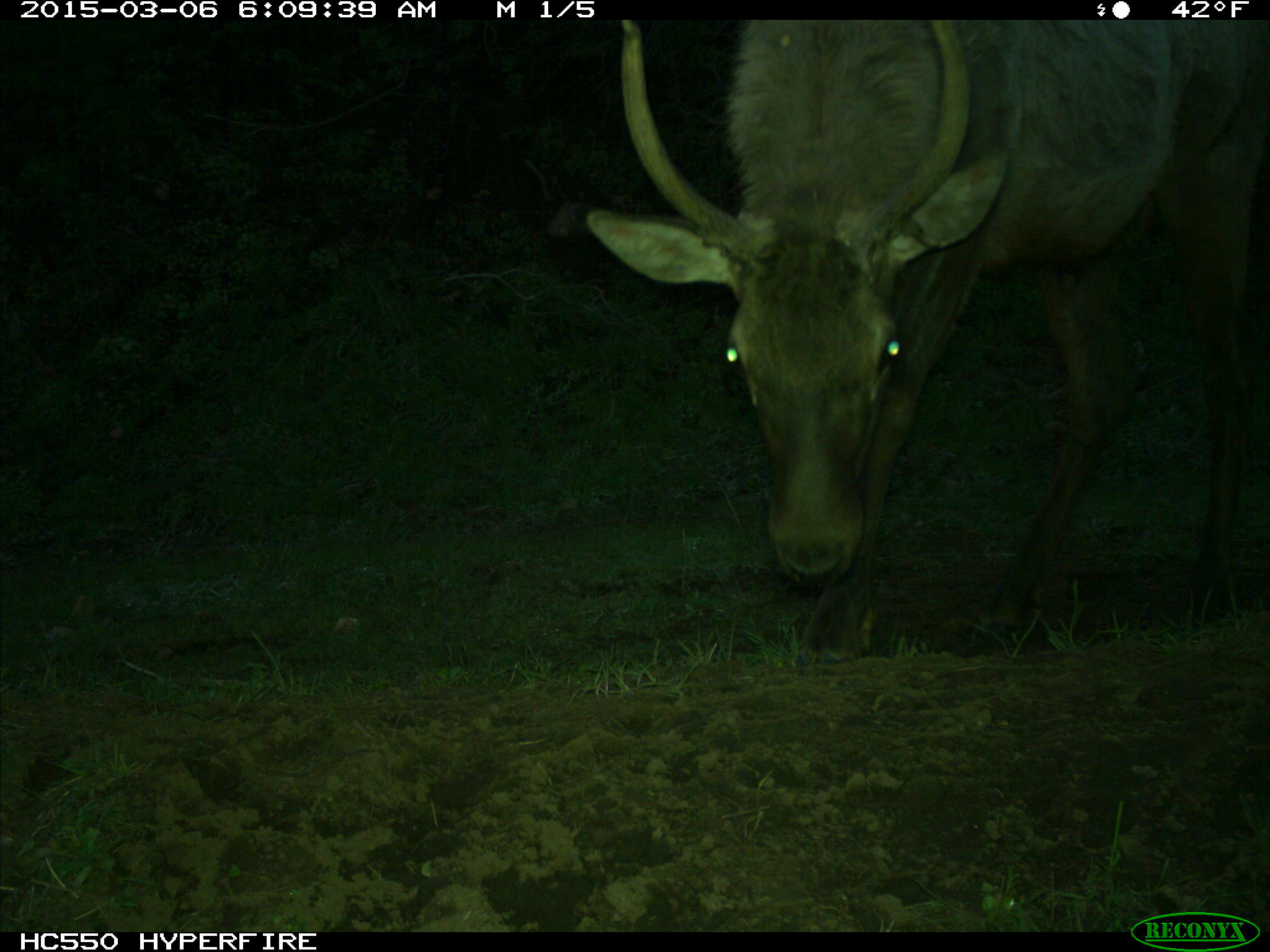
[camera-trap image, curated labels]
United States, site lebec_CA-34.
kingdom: Animalia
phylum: Chordata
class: Mammalia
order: Artiodactyla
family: Cervidae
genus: Cervus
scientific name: Cervus canadensis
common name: elk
Cervus canadensis (elk).